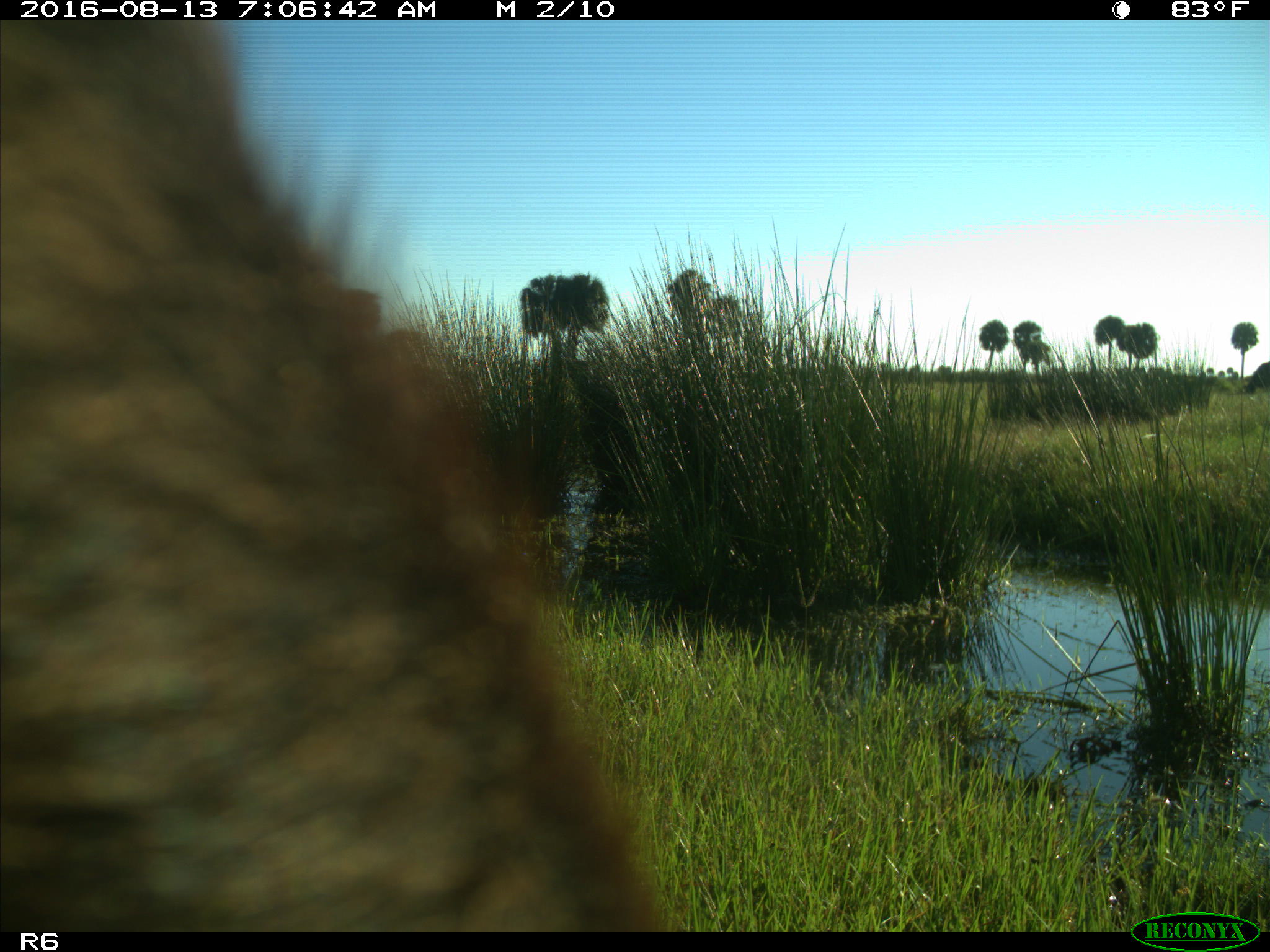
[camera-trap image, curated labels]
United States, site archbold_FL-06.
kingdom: Animalia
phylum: Chordata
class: Mammalia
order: Artiodactyla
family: Bovidae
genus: Bos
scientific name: Bos taurus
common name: domestic cow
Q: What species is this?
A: Bos taurus (domestic cow).